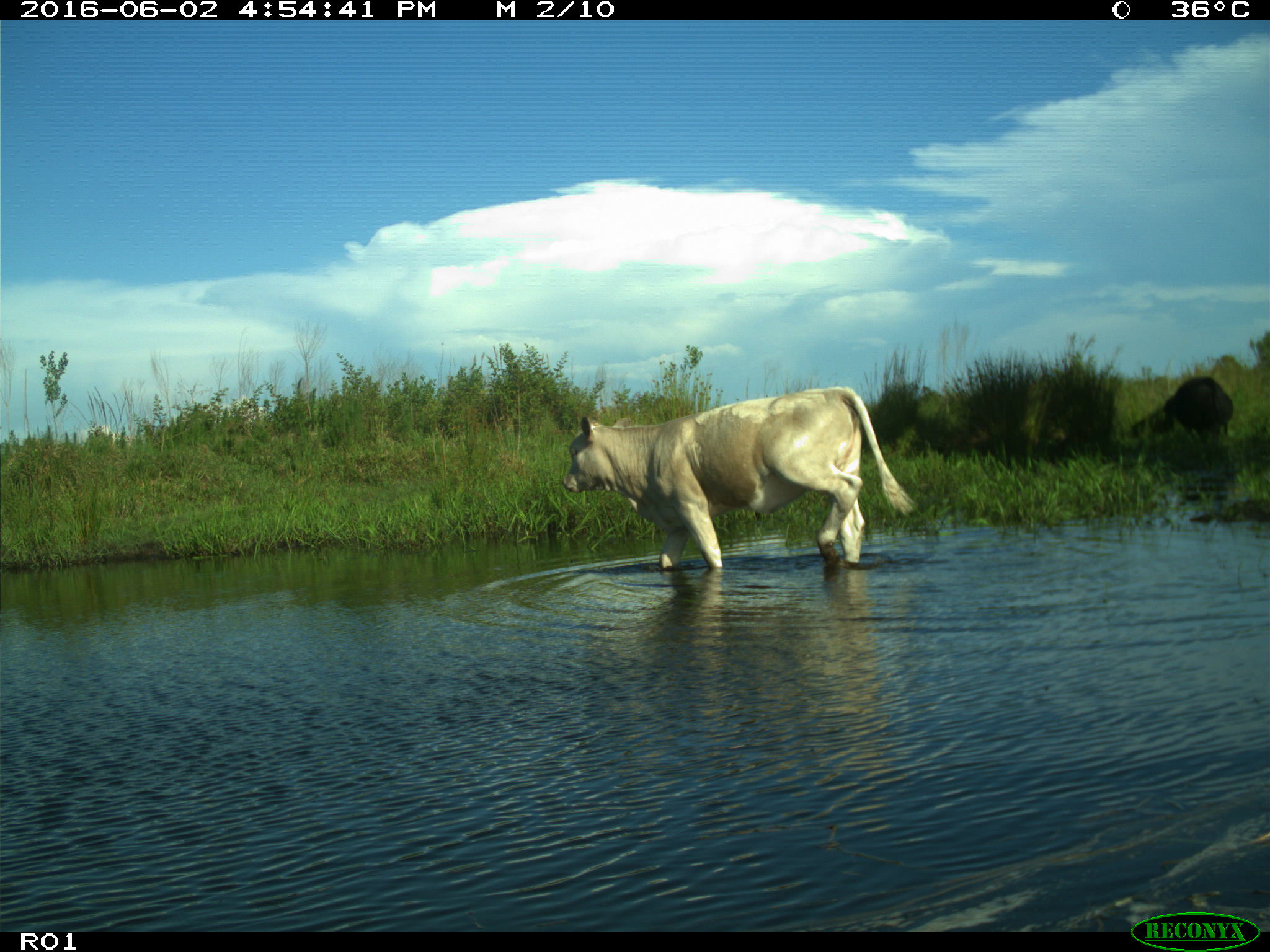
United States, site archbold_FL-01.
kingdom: Animalia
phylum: Chordata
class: Mammalia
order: Artiodactyla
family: Bovidae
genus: Bos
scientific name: Bos taurus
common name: domestic cow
Bos taurus (domestic cow).